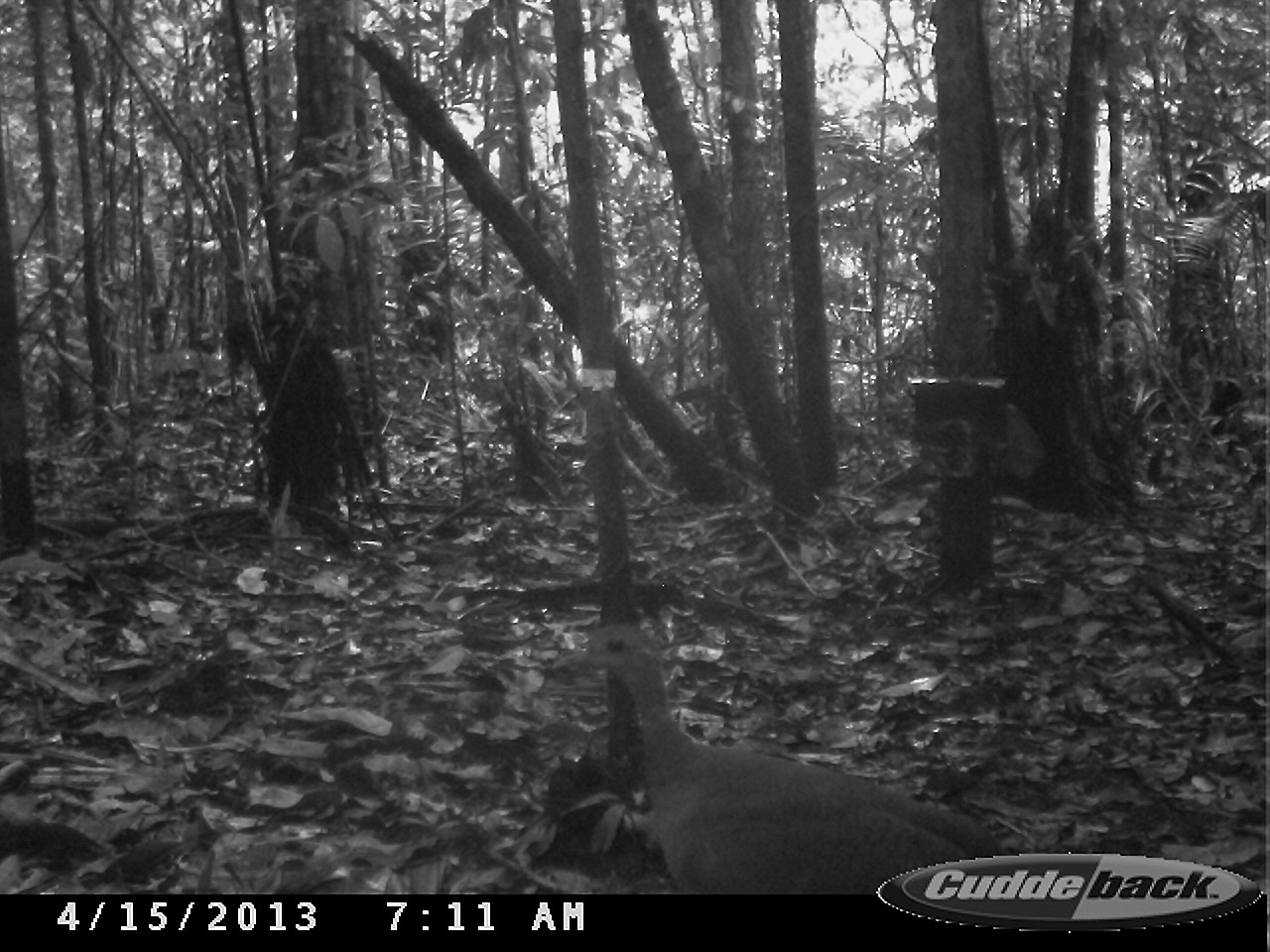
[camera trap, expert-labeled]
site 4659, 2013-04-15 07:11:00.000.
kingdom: Animalia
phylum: Chordata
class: Aves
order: Tinamiformes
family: Tinamidae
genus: Tinamus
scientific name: Tinamus major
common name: great tinamou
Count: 1.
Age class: adult.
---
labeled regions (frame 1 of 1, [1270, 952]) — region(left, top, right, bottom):
tinamus major: region(551, 623, 1002, 894)